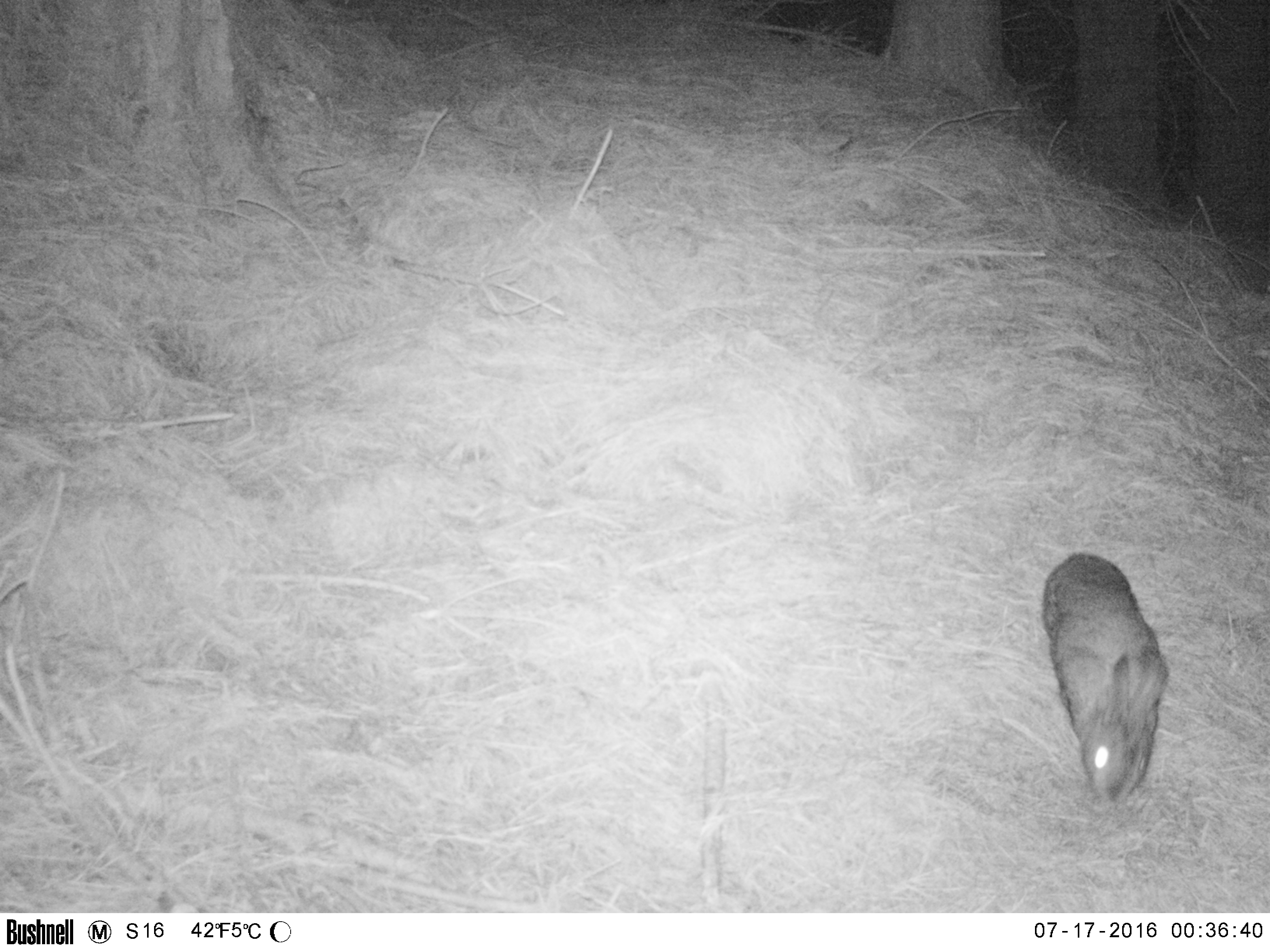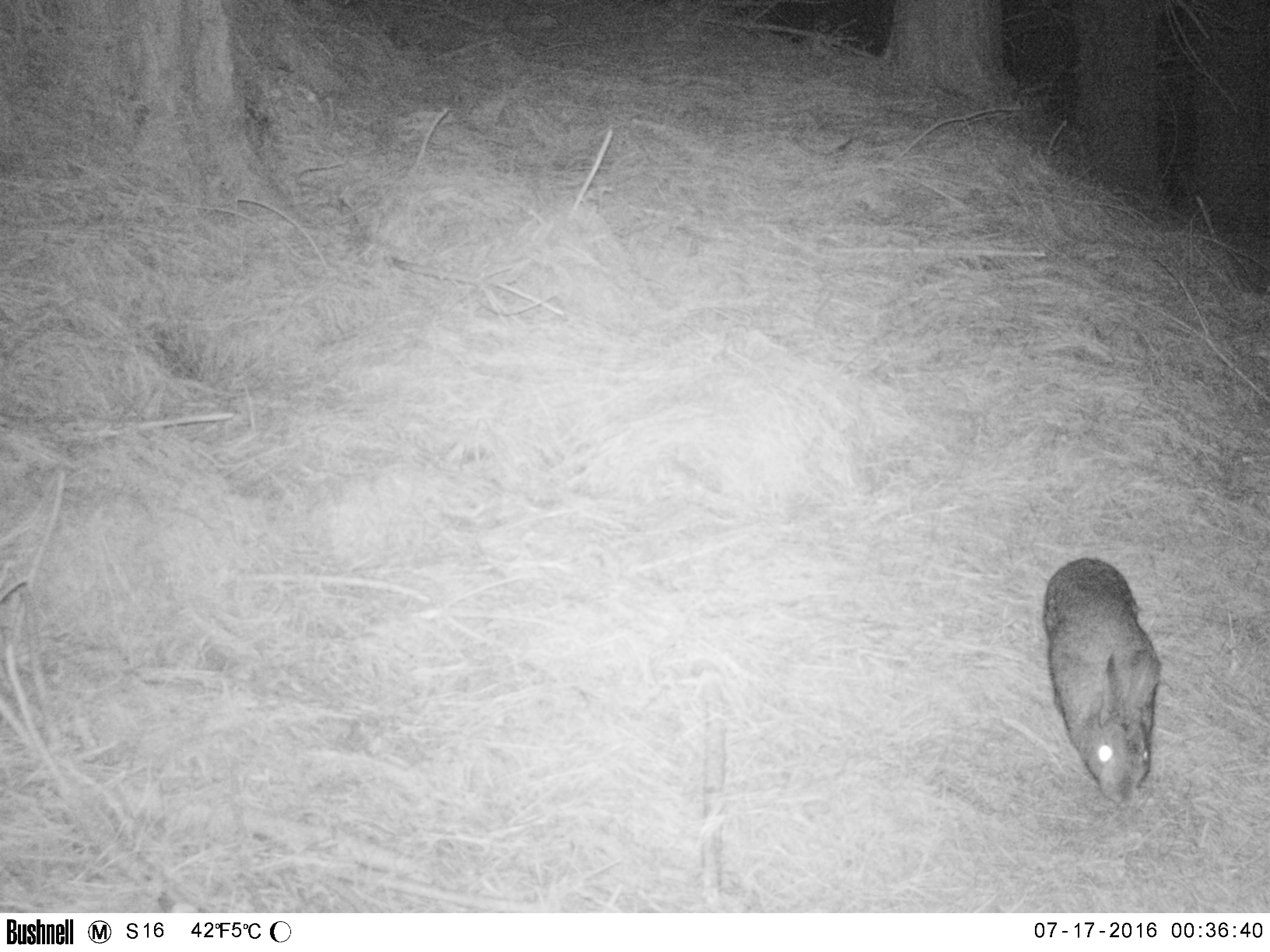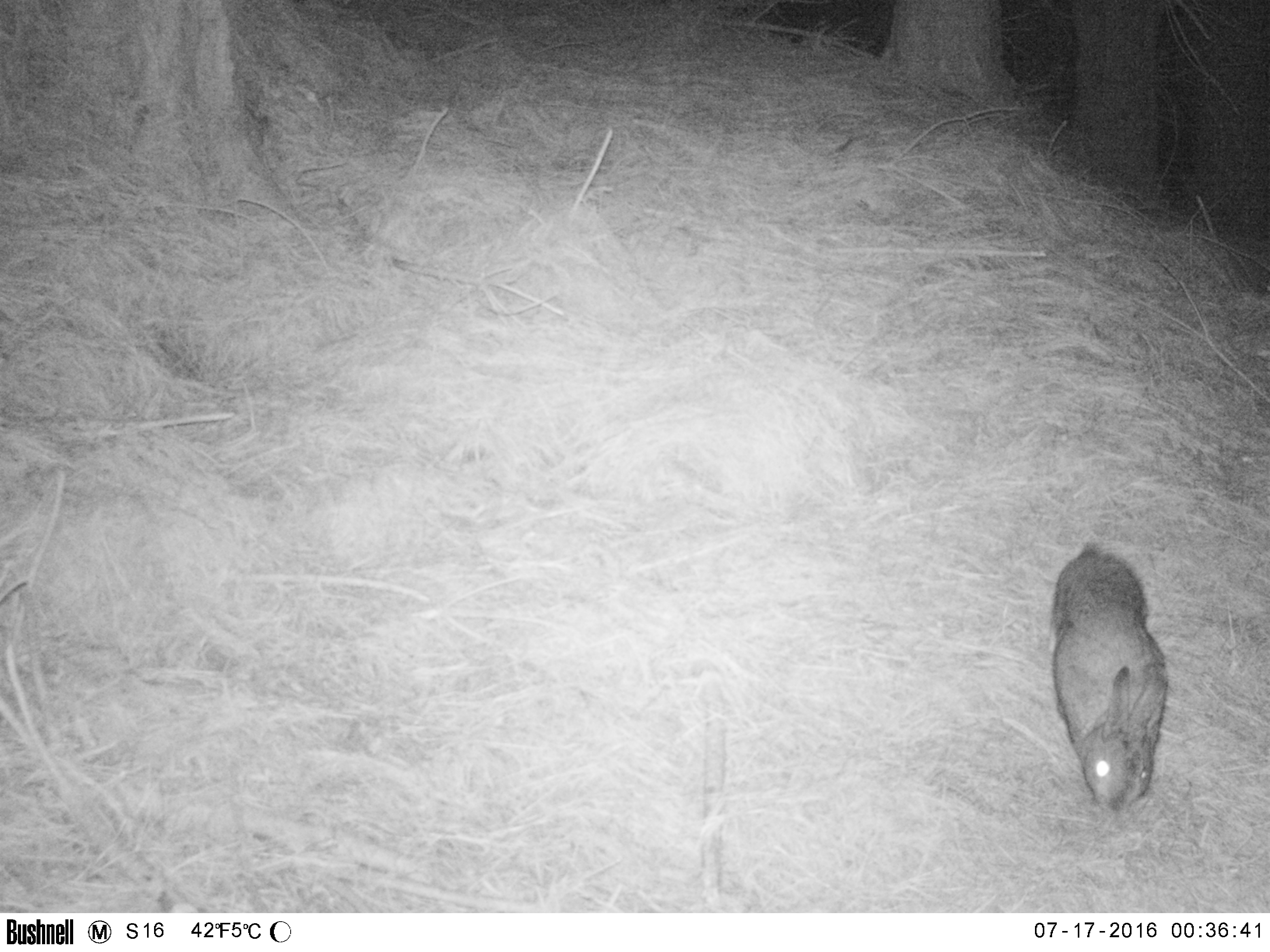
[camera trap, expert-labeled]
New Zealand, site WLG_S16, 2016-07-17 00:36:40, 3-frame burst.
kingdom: Animalia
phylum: Chordata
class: Mammalia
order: Lagomorpha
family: Leporidae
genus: Oryctolagus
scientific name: Oryctolagus cuniculus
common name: european rabbit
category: rabbit